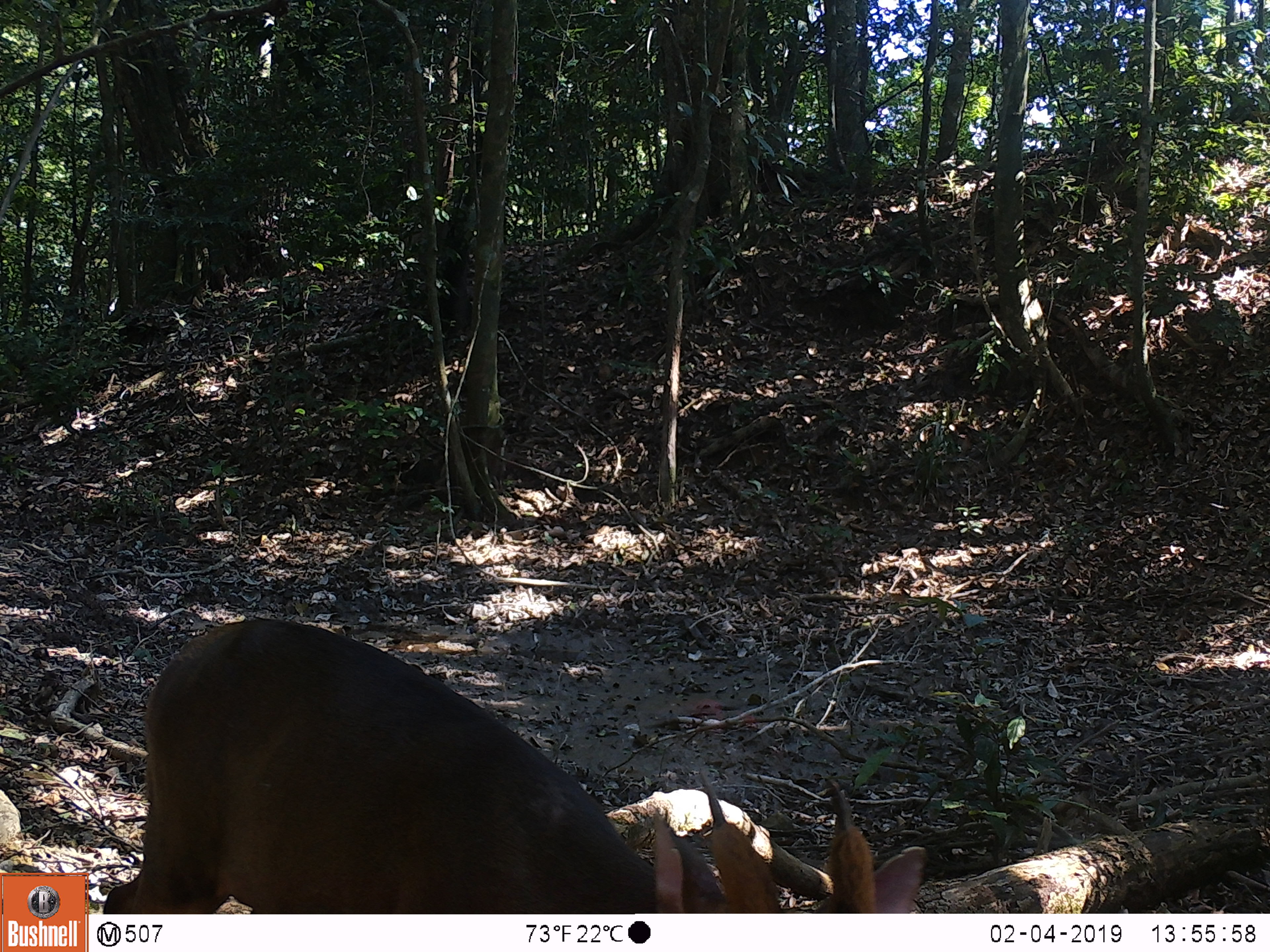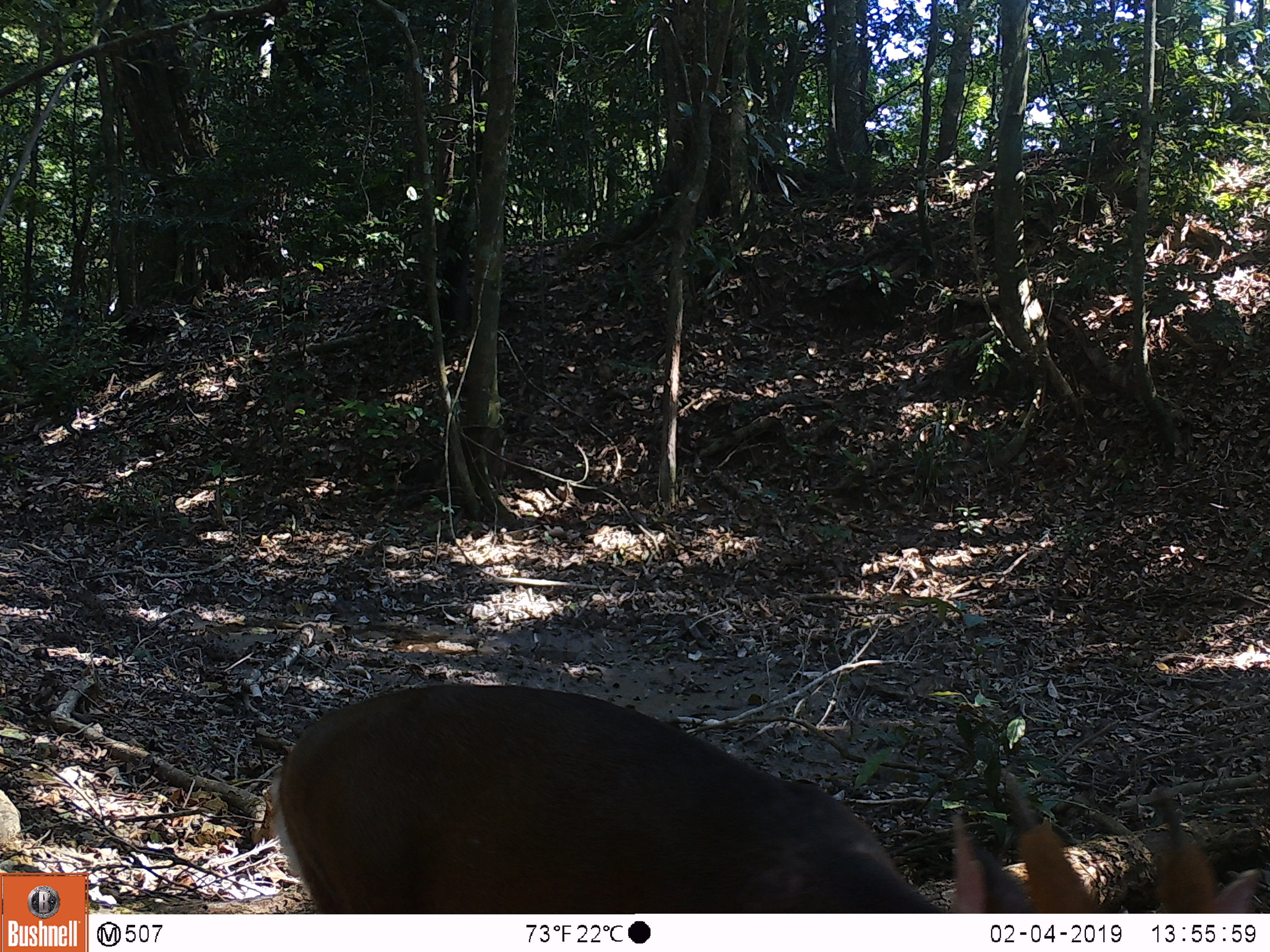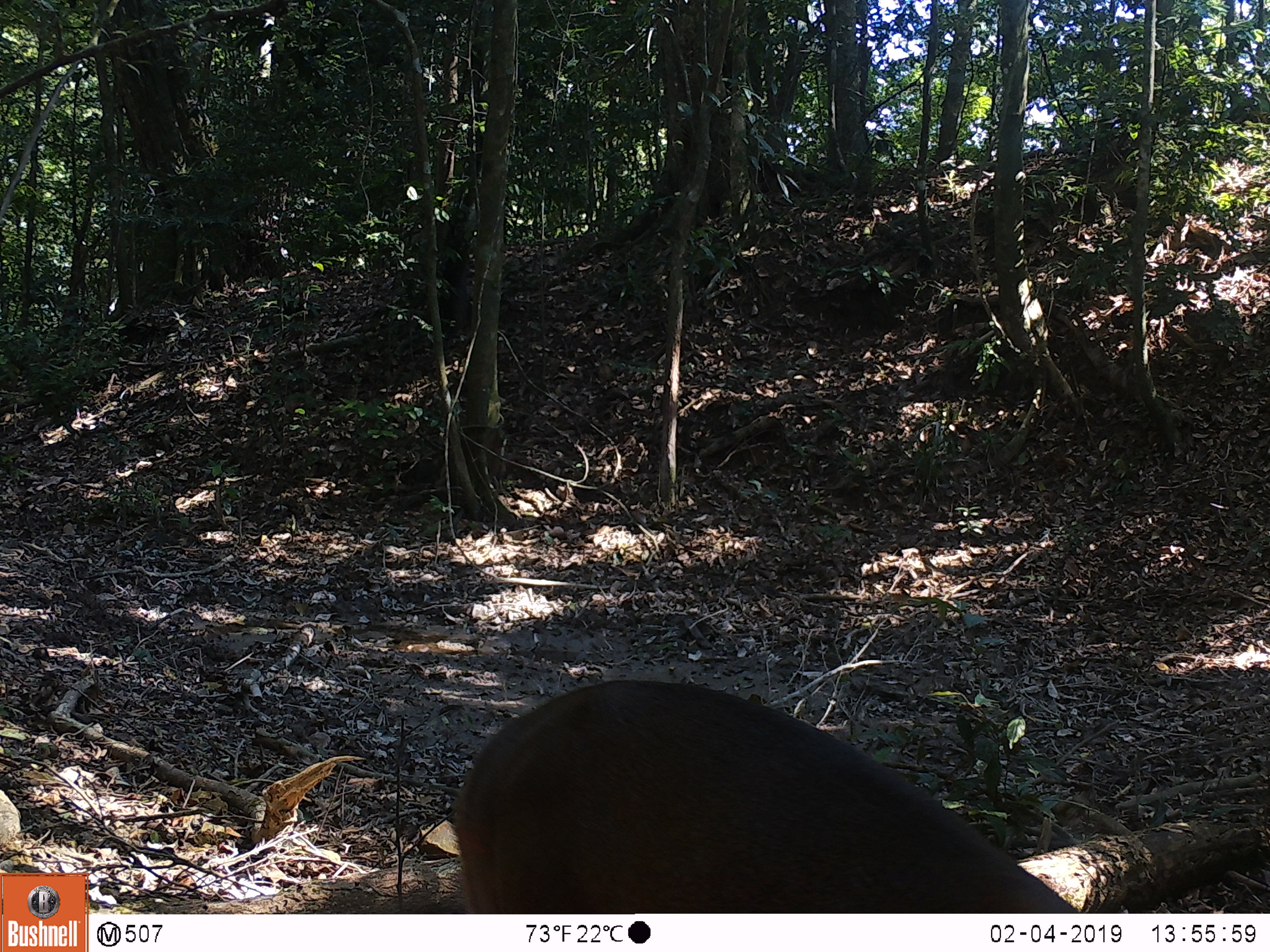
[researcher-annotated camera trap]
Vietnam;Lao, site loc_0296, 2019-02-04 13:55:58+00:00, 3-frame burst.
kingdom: Animalia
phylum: Chordata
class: Mammalia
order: Artiodactyla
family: Cervidae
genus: Muntiacus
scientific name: Muntiacus vuquangensis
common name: large-antlered muntjac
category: large antlered muntjac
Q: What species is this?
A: Large antlered muntjac (large-antlered muntjac) (Muntiacus vuquangensis).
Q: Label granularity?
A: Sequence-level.